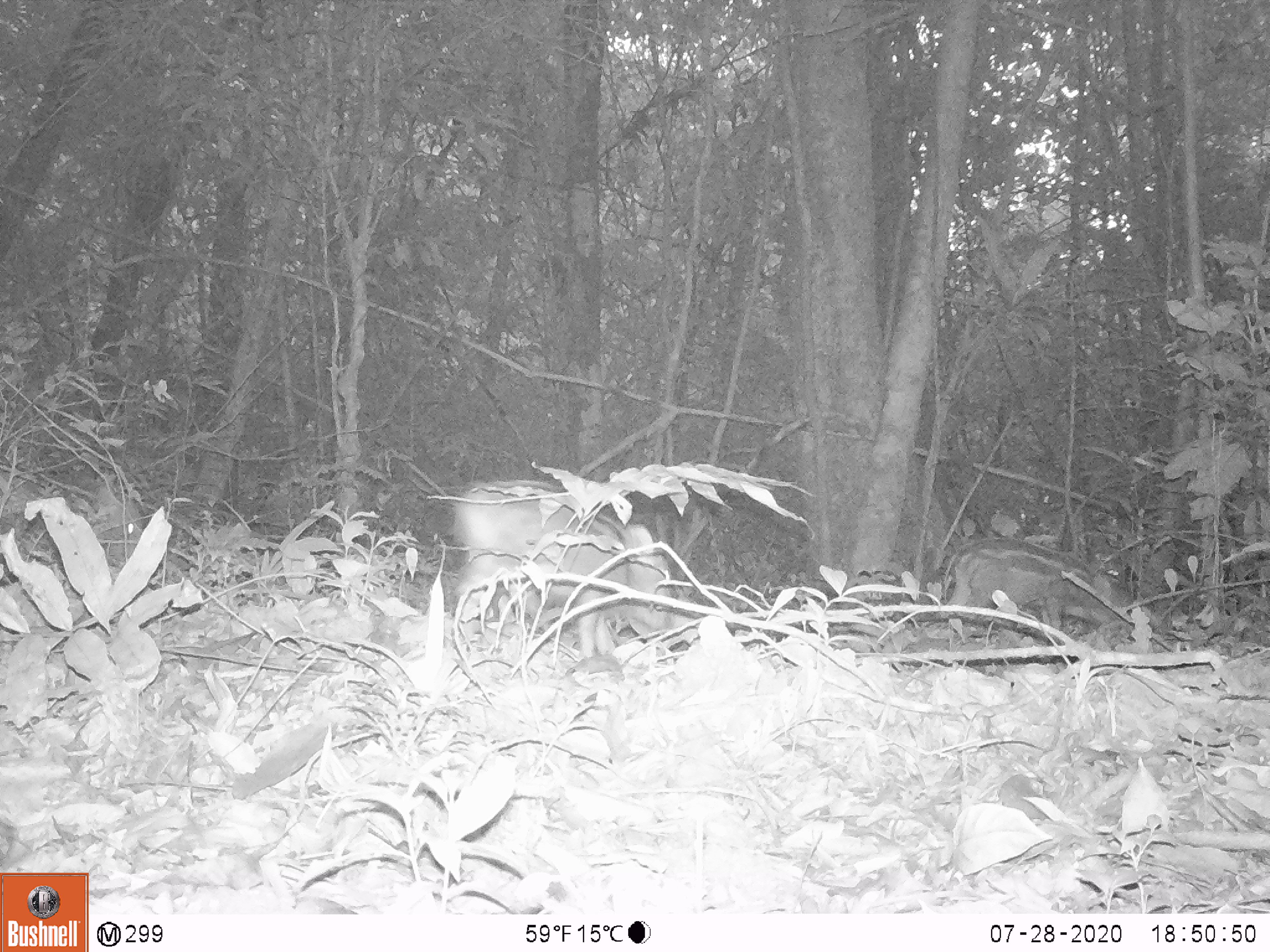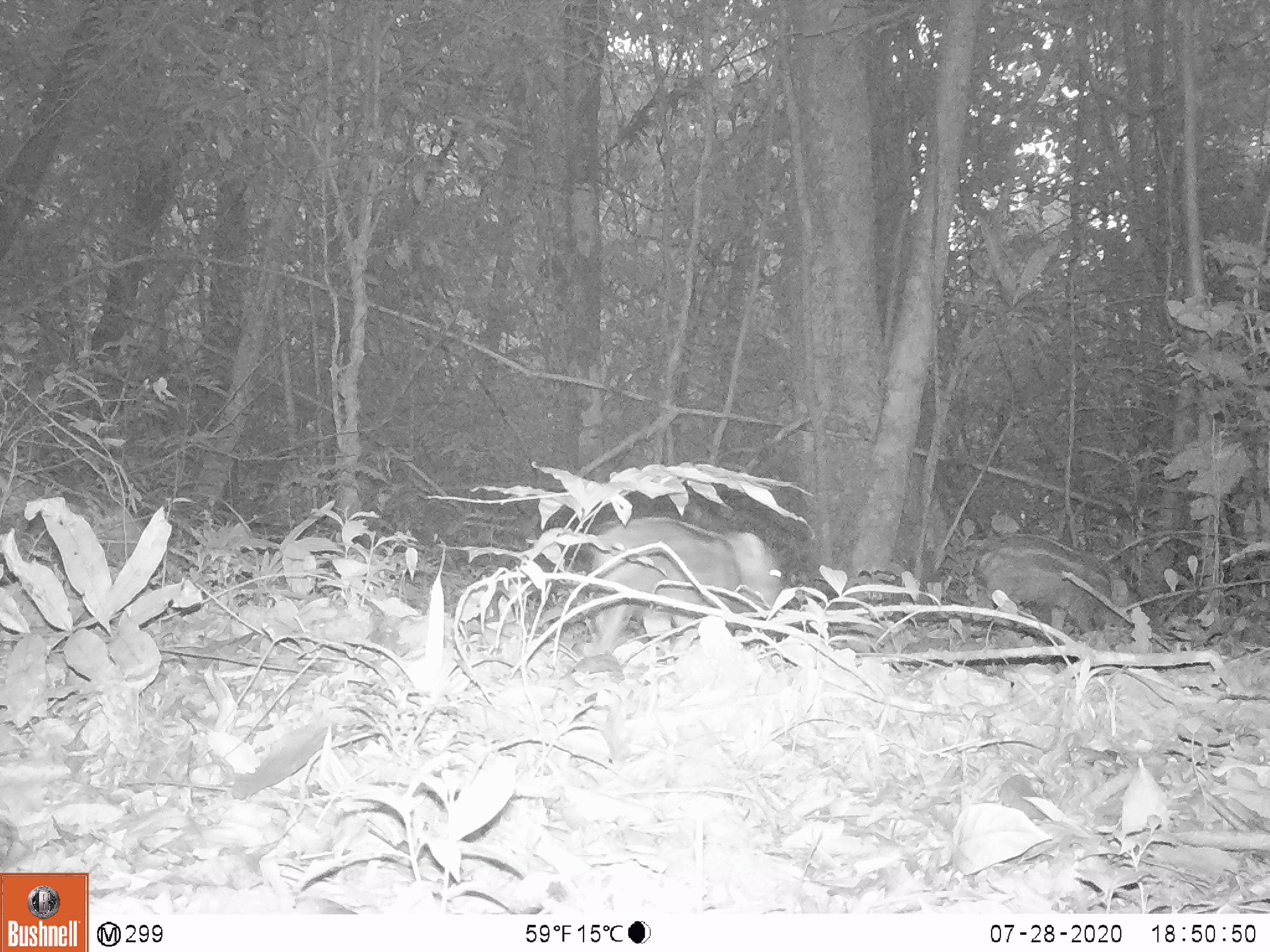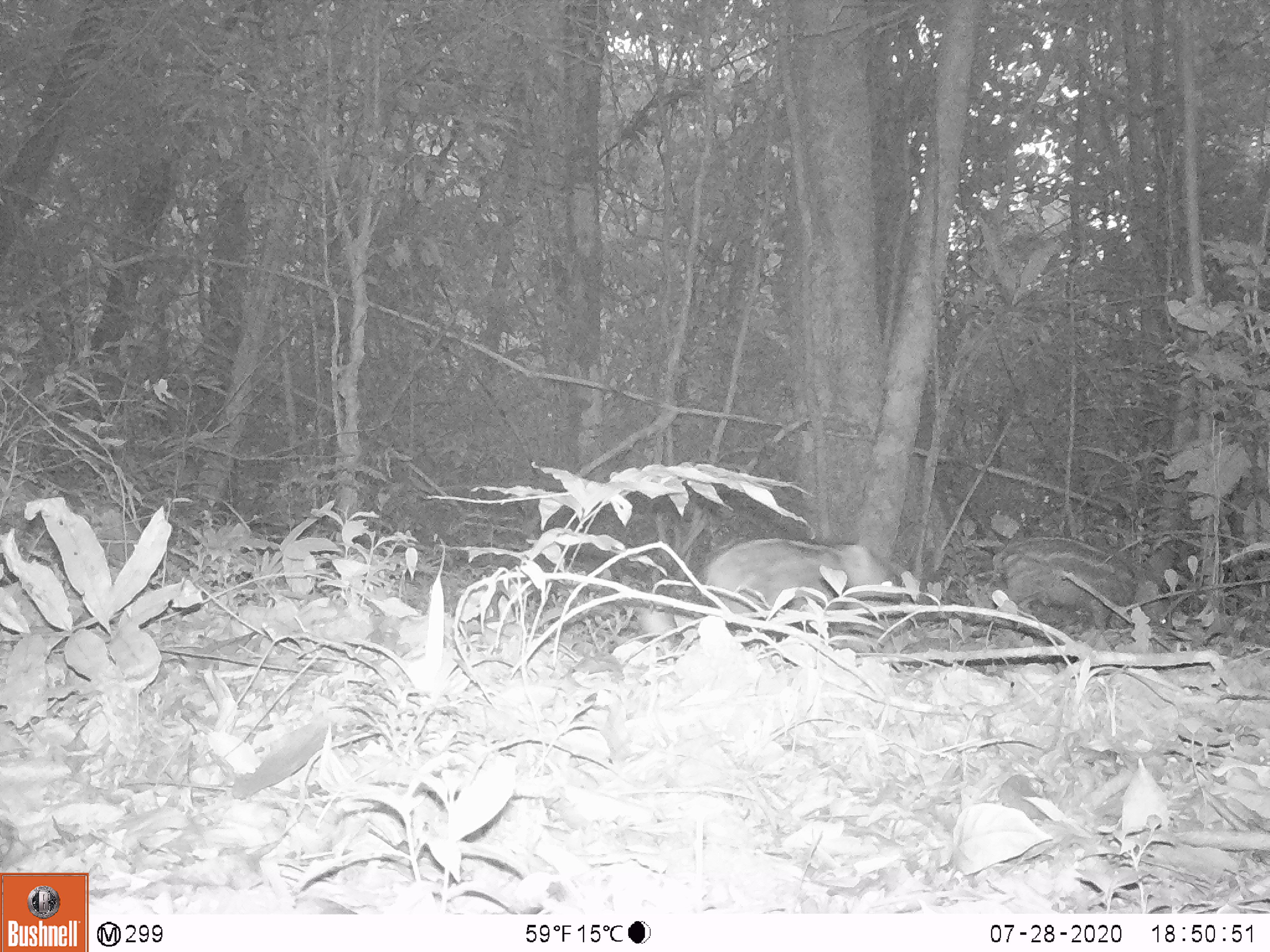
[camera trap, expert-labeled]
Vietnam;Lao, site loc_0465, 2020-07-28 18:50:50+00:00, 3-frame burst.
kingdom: Animalia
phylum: Chordata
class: Mammalia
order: Artiodactyla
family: Suidae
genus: Sus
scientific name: Sus scrofa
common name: eurasian wild pig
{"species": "eurasian wild pig (Sus scrofa)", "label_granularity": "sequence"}